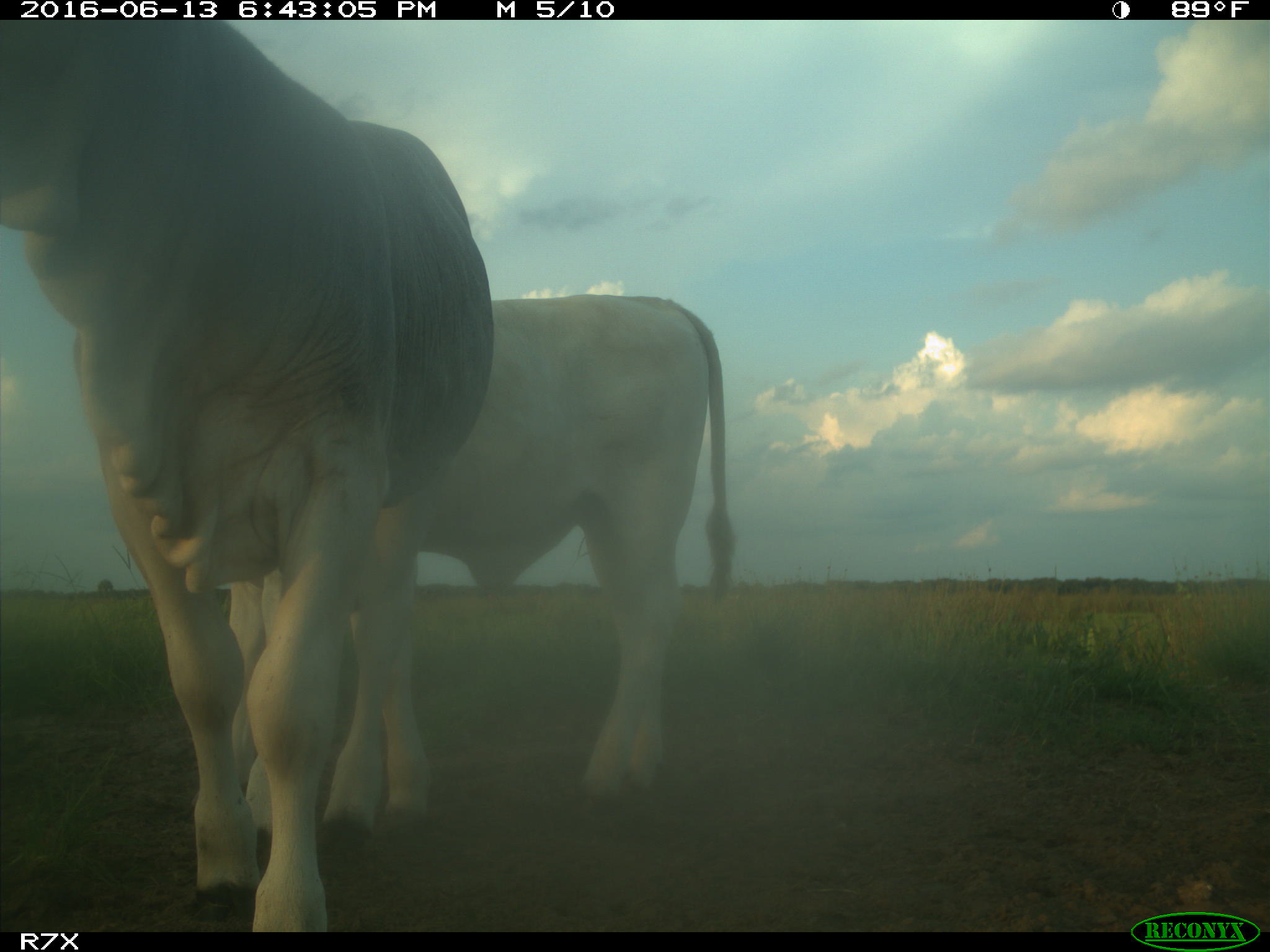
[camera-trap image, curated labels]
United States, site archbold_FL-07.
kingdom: Animalia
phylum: Chordata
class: Mammalia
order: Artiodactyla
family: Bovidae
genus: Bos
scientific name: Bos taurus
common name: domestic cow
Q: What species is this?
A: Bos taurus (domestic cow).